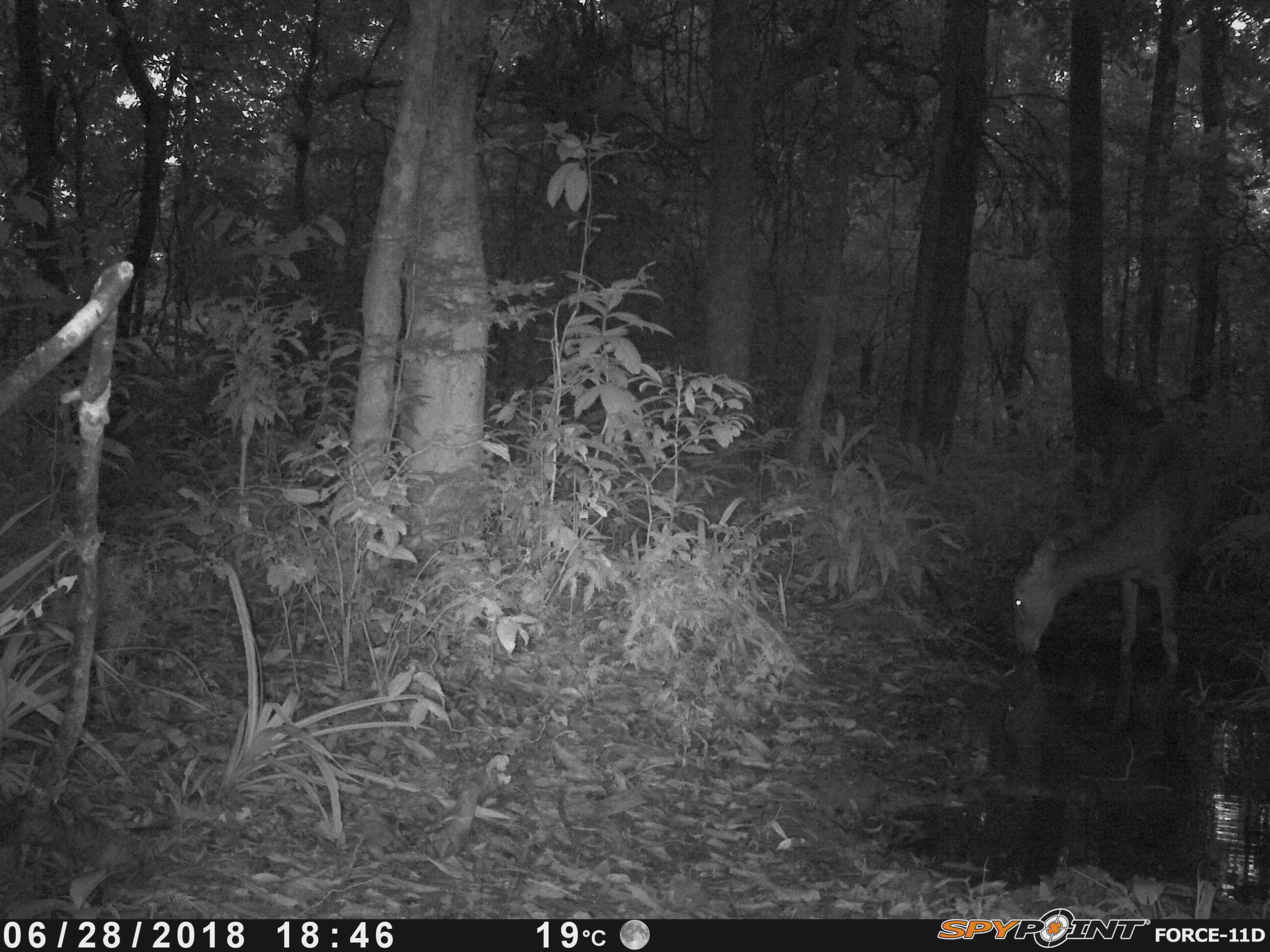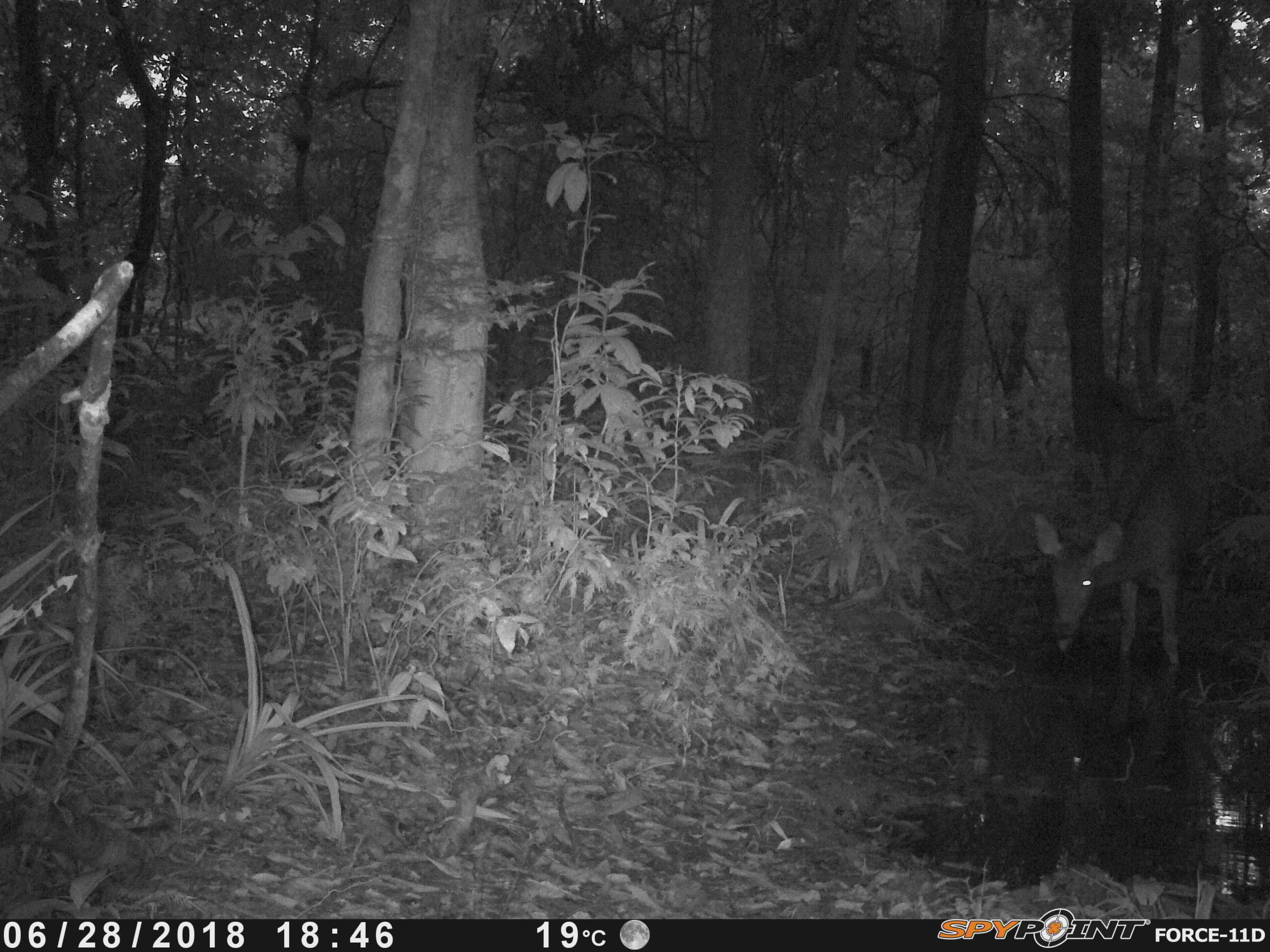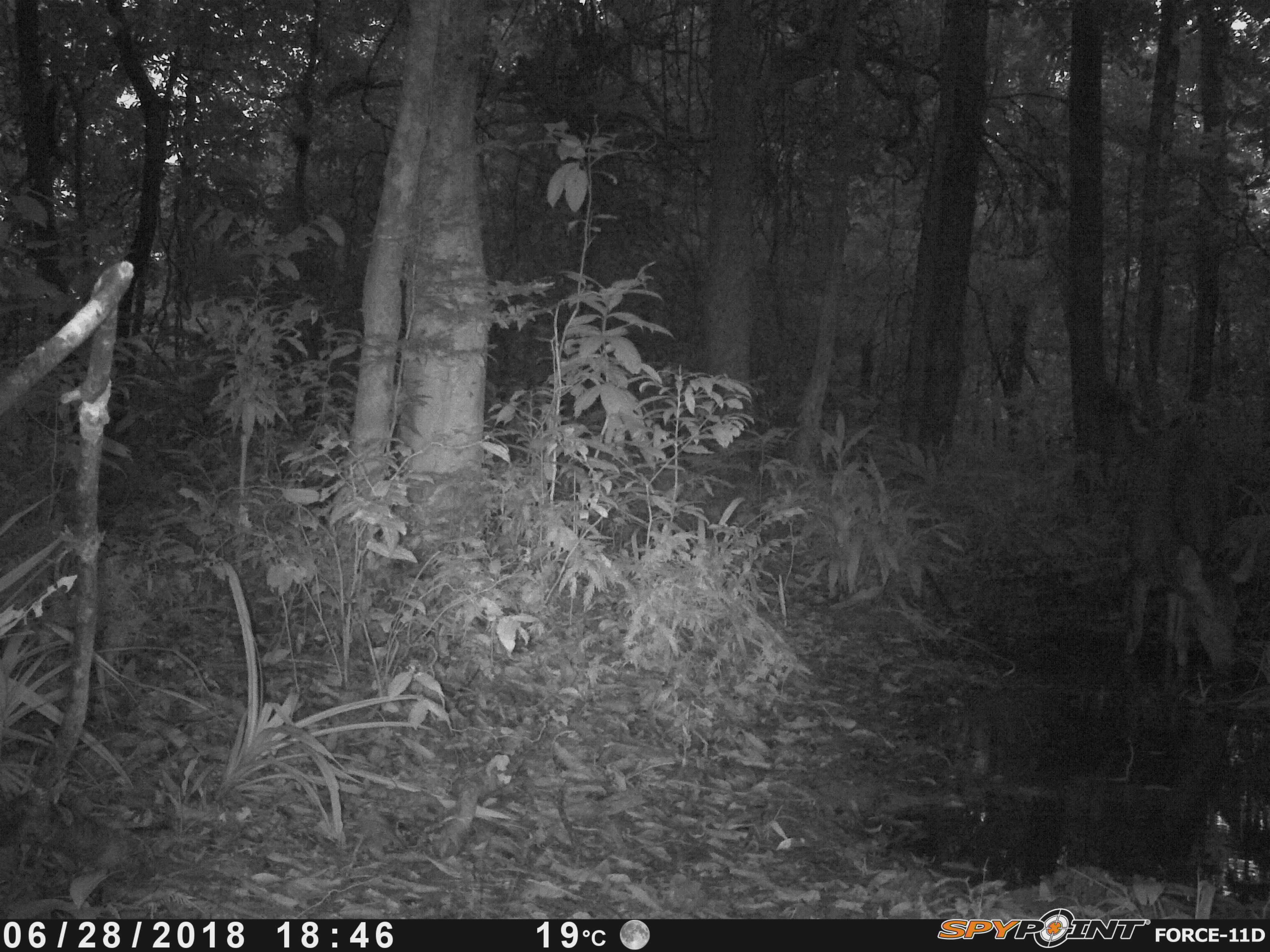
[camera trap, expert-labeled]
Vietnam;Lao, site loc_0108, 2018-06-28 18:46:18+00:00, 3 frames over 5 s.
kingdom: Animalia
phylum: Chordata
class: Mammalia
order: Artiodactyla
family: Cervidae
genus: Rusa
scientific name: Rusa unicolor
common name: sambar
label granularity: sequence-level